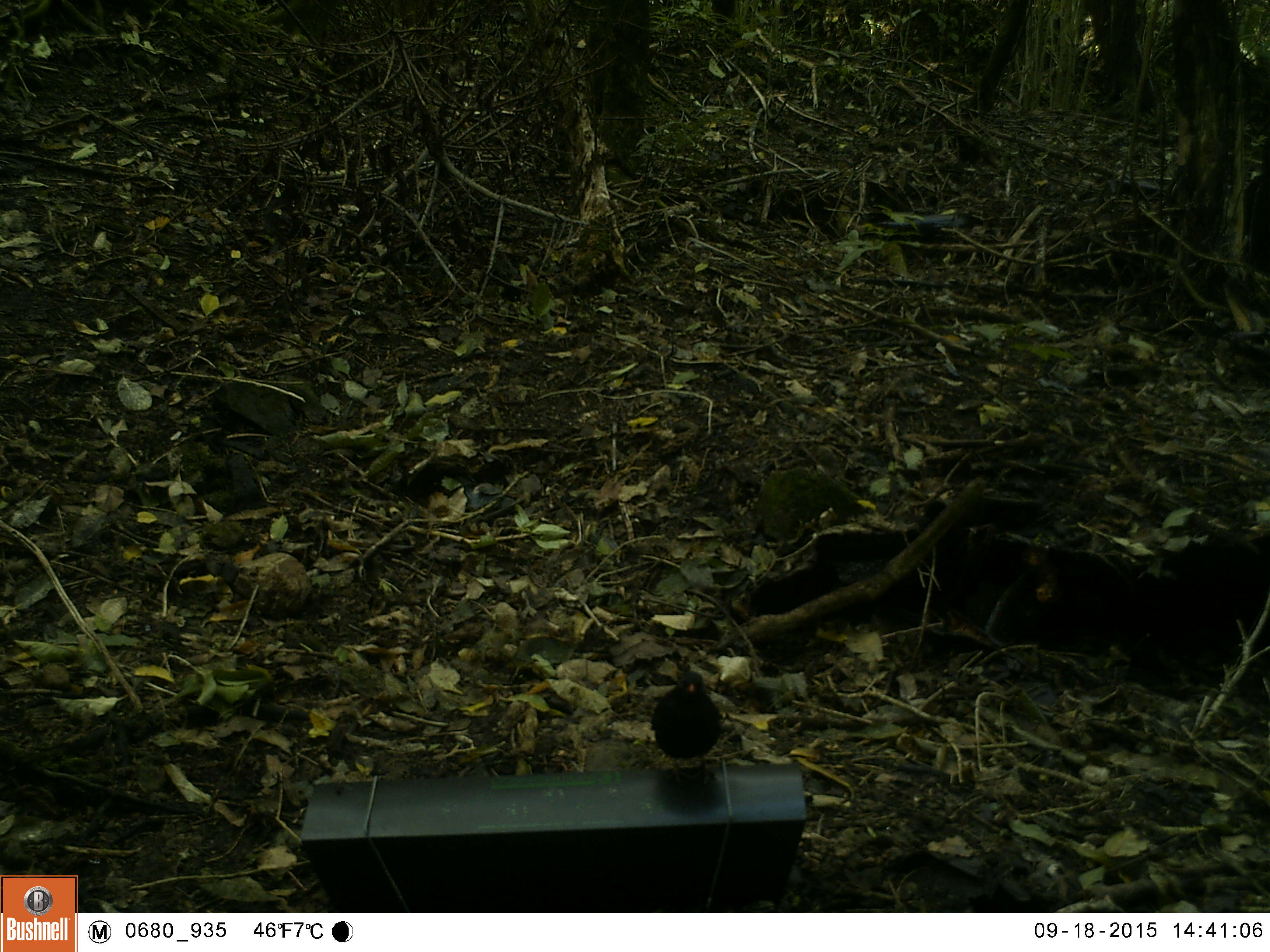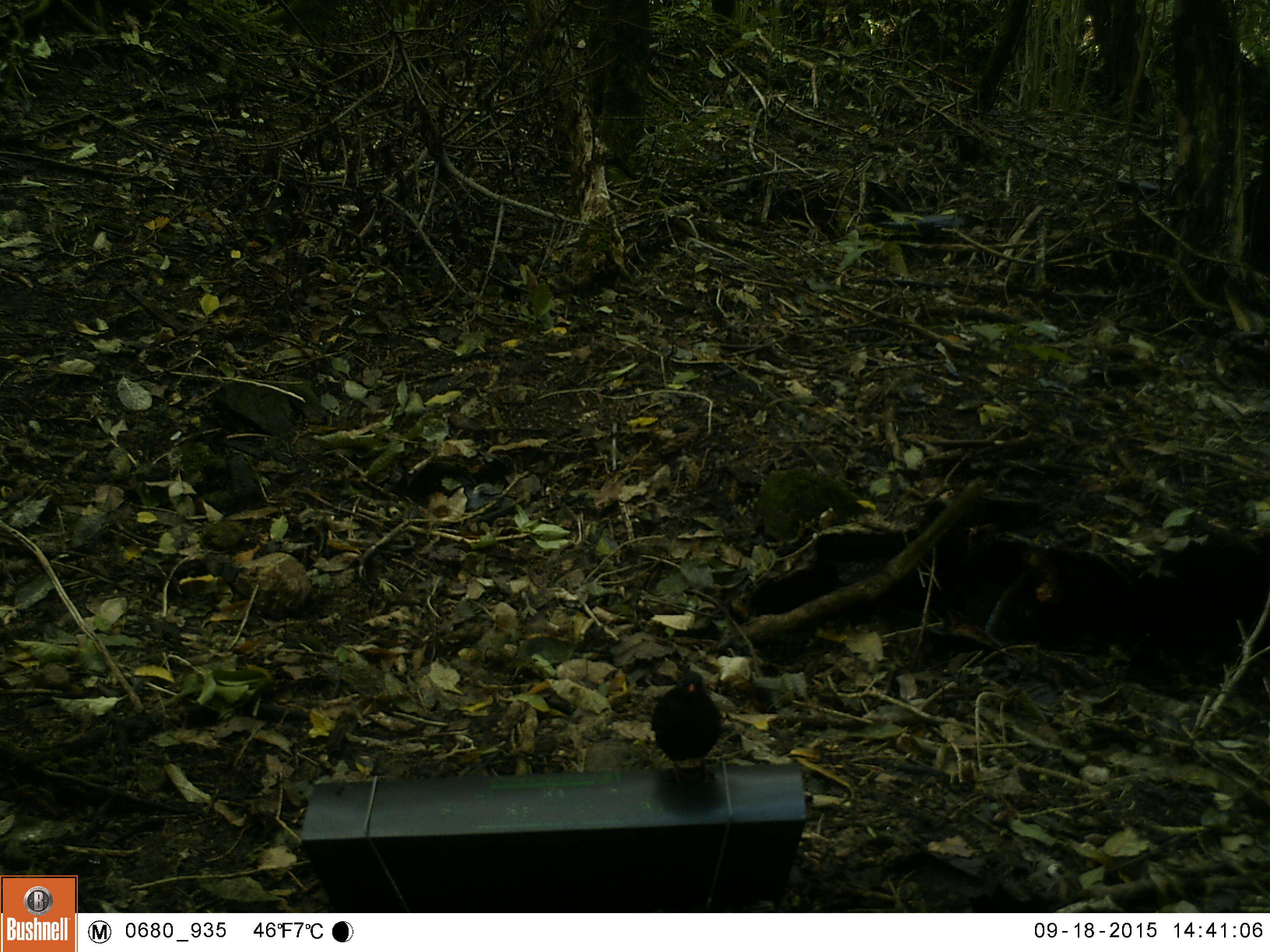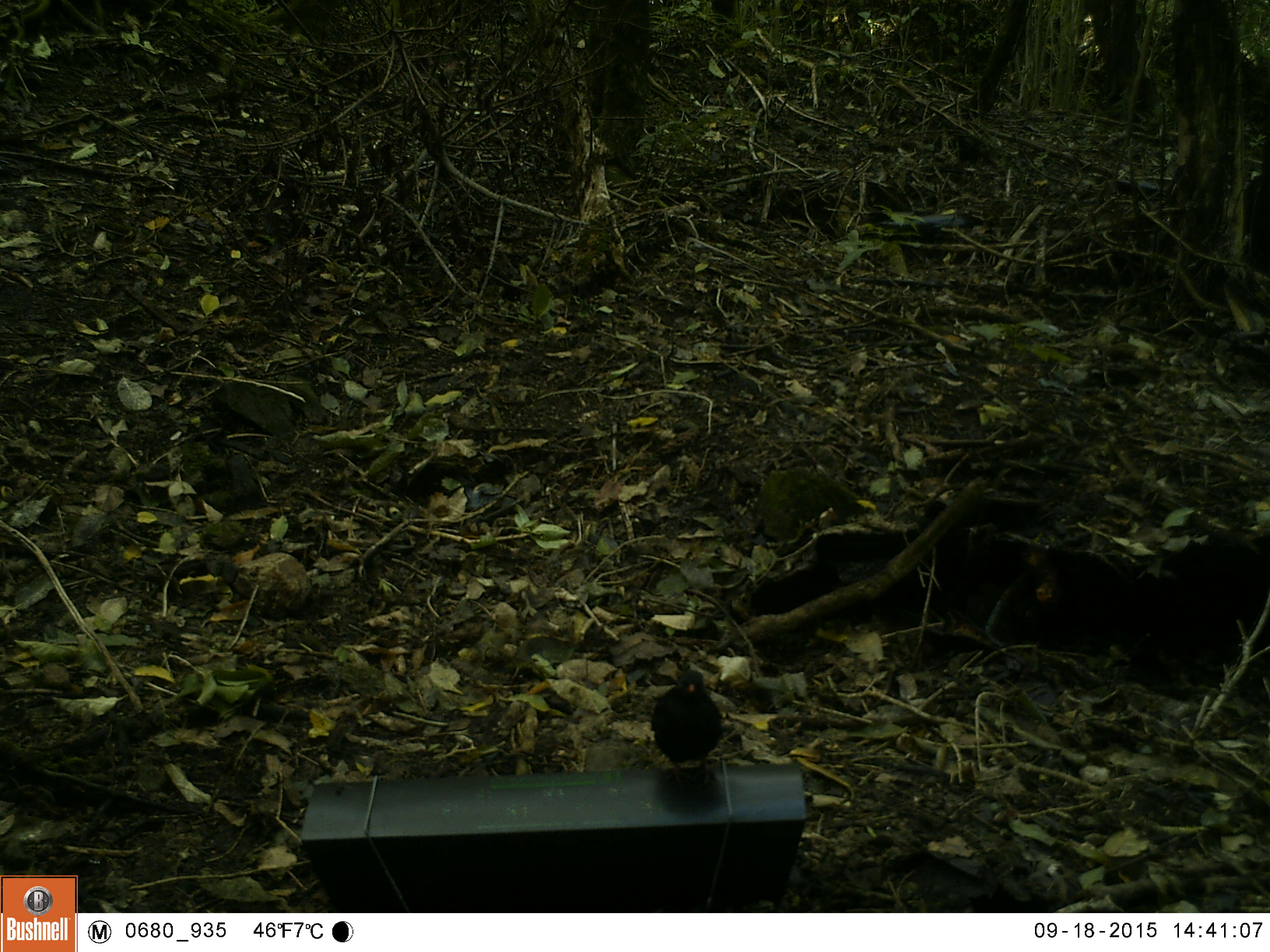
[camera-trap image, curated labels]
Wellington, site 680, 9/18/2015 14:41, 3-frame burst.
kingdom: Animalia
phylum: Chordata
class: Aves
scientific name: Aves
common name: bird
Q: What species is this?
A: Bird (Aves).